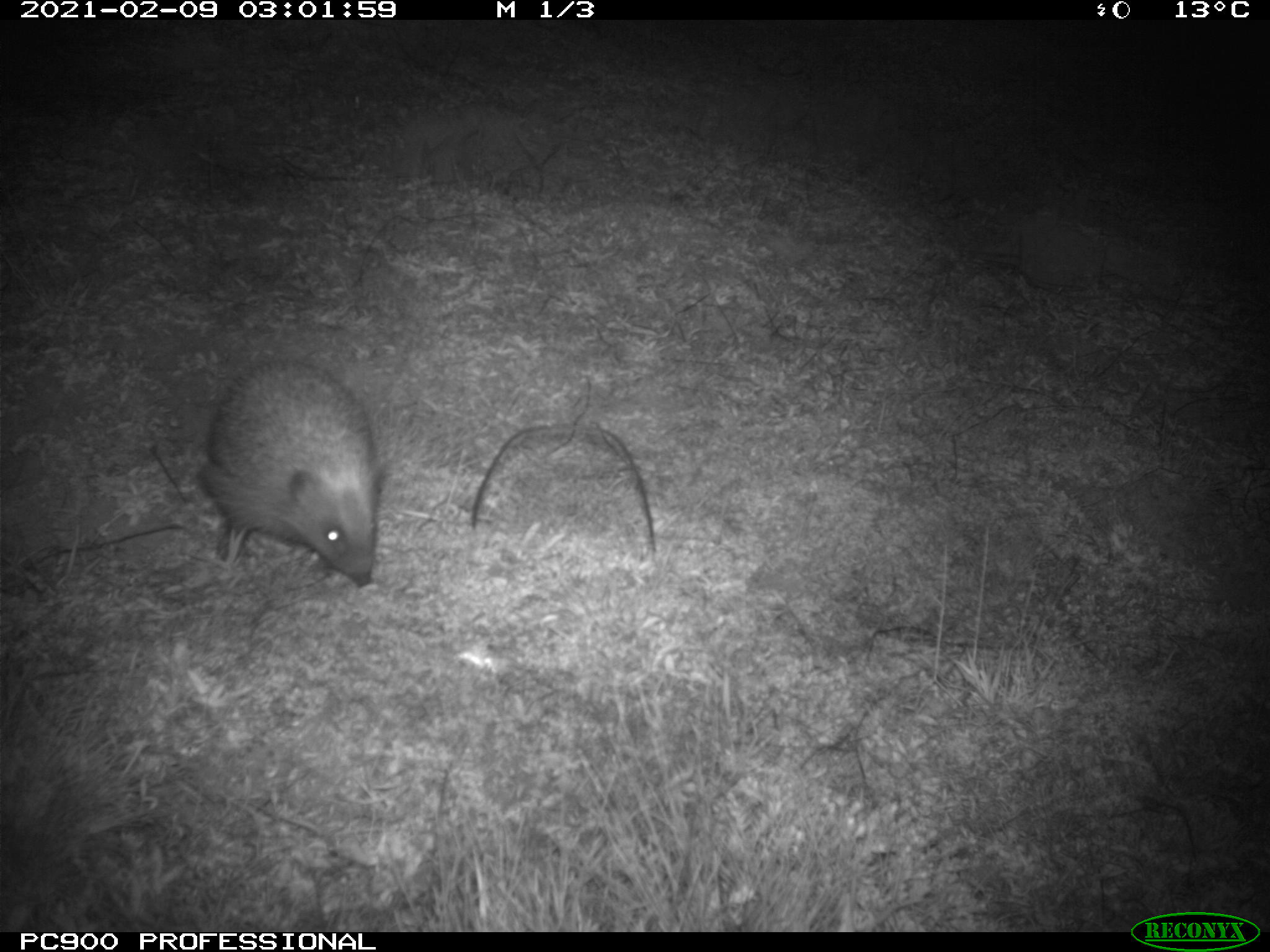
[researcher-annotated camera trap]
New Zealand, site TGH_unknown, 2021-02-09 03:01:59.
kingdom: Animalia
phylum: Chordata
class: Mammalia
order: Eulipotyphla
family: Erinaceidae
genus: Erinaceus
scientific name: Erinaceus europaeus europaeus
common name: european hedgehog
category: hedgehog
Hedgehog (european hedgehog) (Erinaceus europaeus europaeus).